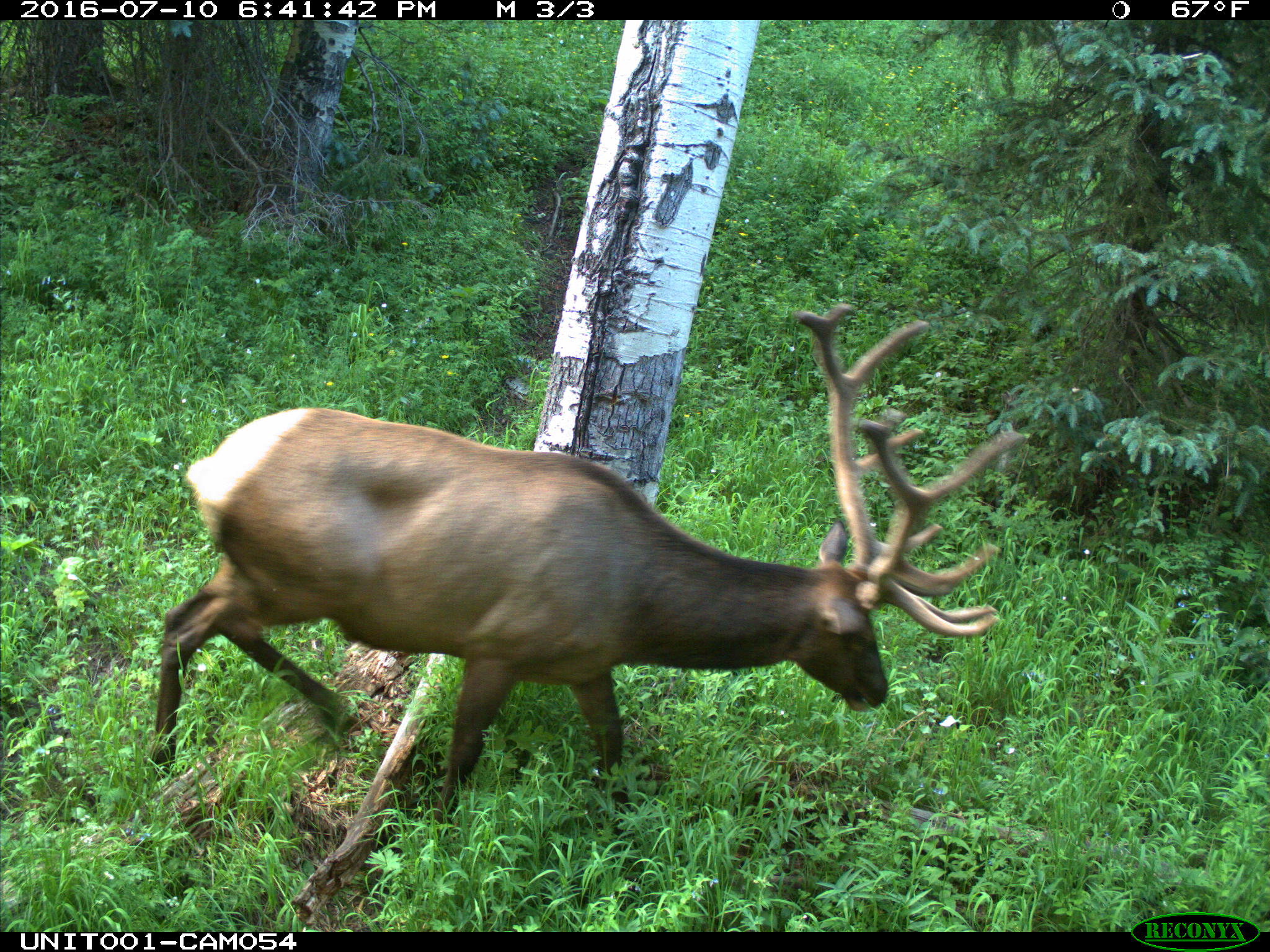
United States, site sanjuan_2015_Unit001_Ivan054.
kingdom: Animalia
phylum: Chordata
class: Mammalia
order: Artiodactyla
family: Cervidae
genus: Cervus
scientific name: Cervus elaphus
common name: red deer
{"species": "Cervus elaphus (red deer)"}